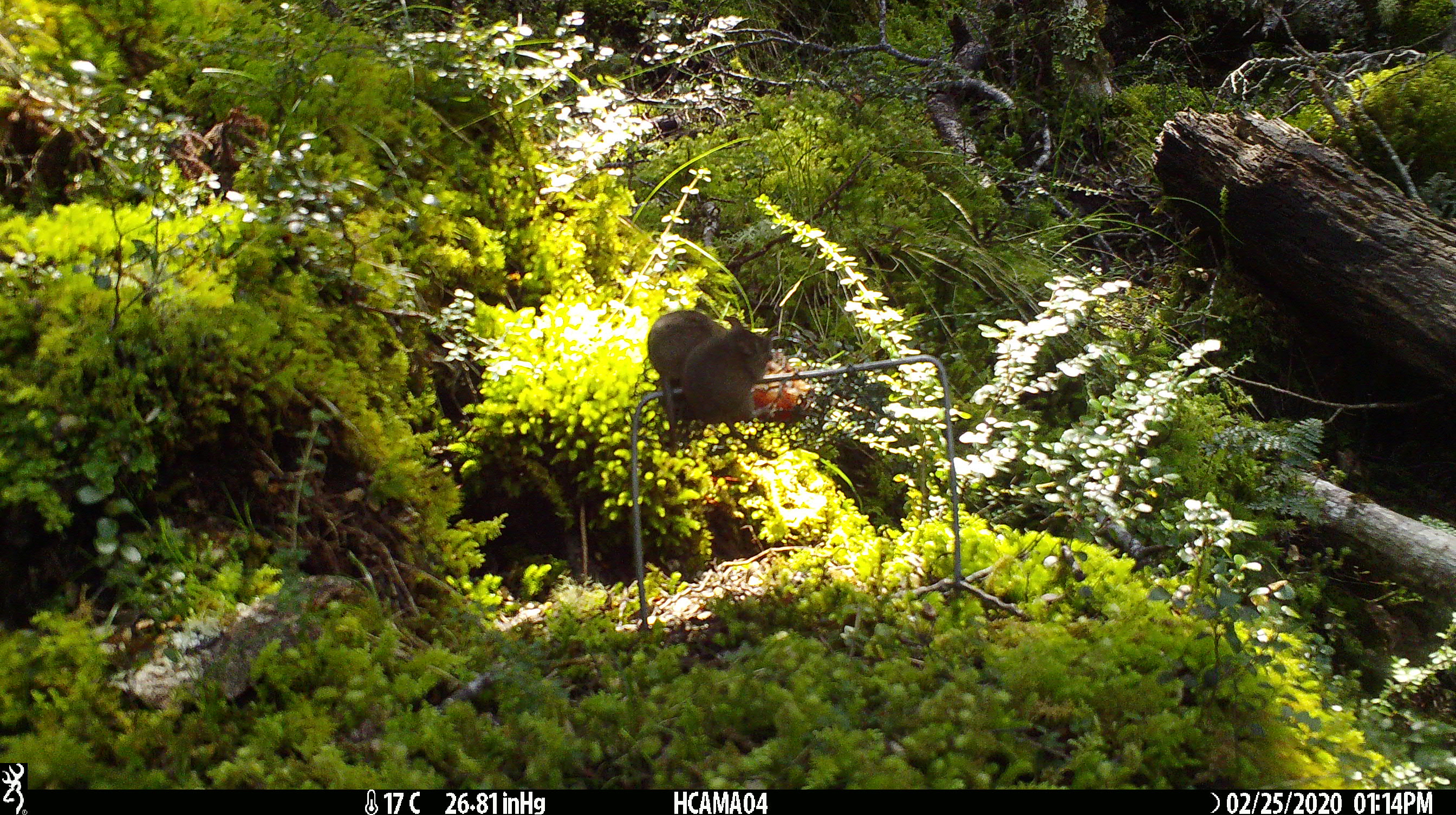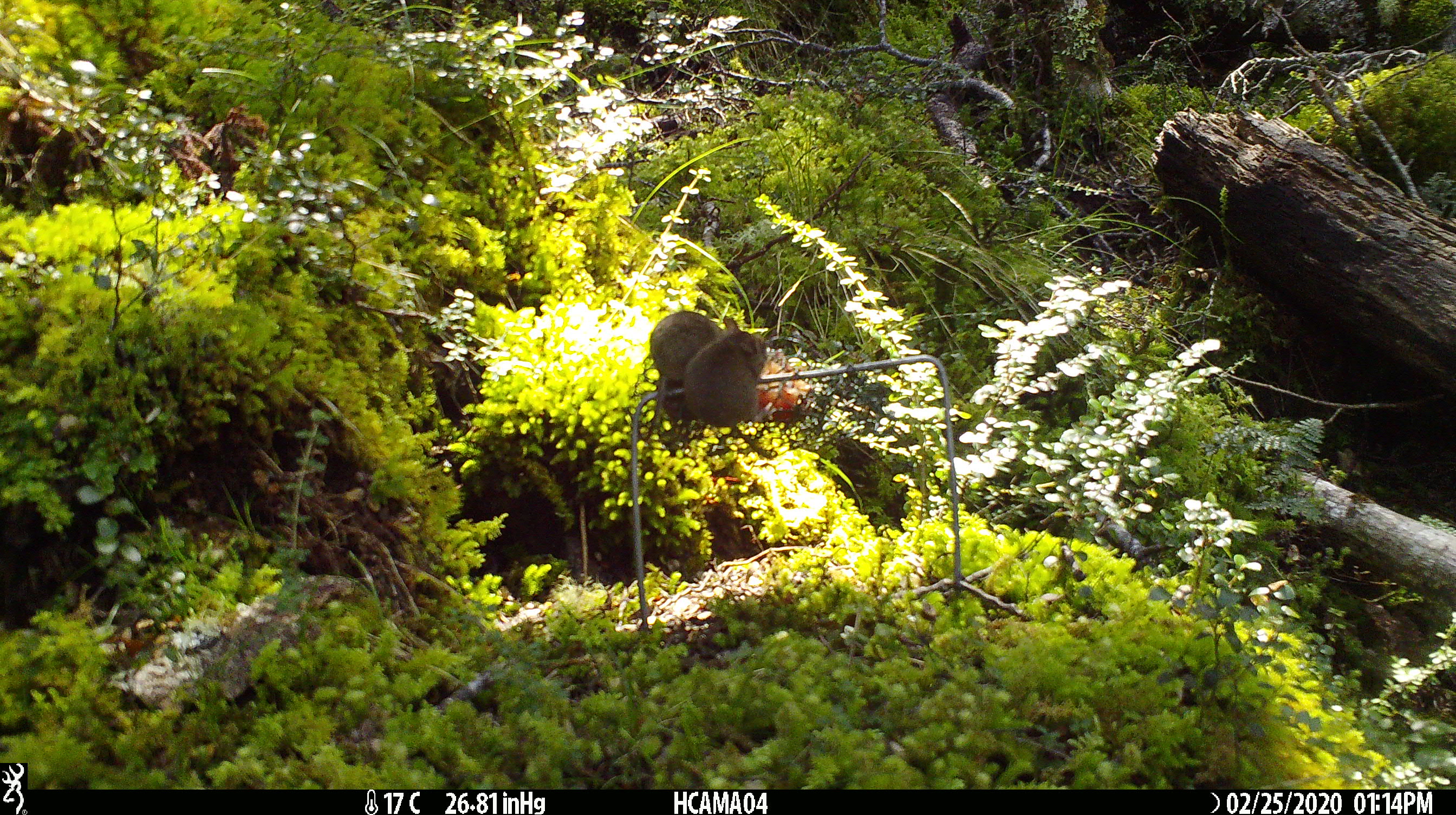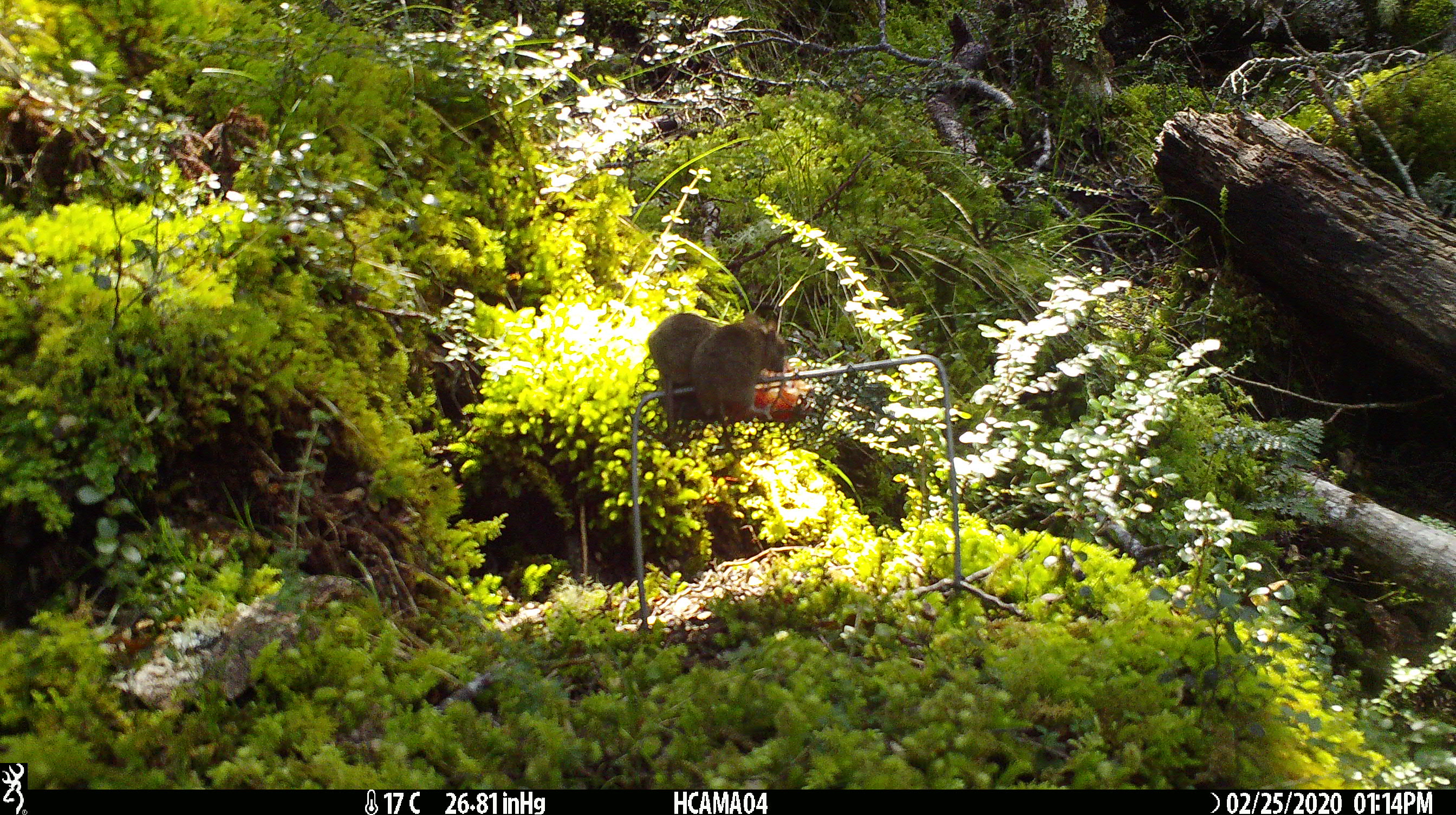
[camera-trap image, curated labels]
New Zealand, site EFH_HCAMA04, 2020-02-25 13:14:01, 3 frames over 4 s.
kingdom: Animalia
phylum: Chordata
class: Mammalia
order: Rodentia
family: Muridae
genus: Mus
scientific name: Mus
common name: mouse